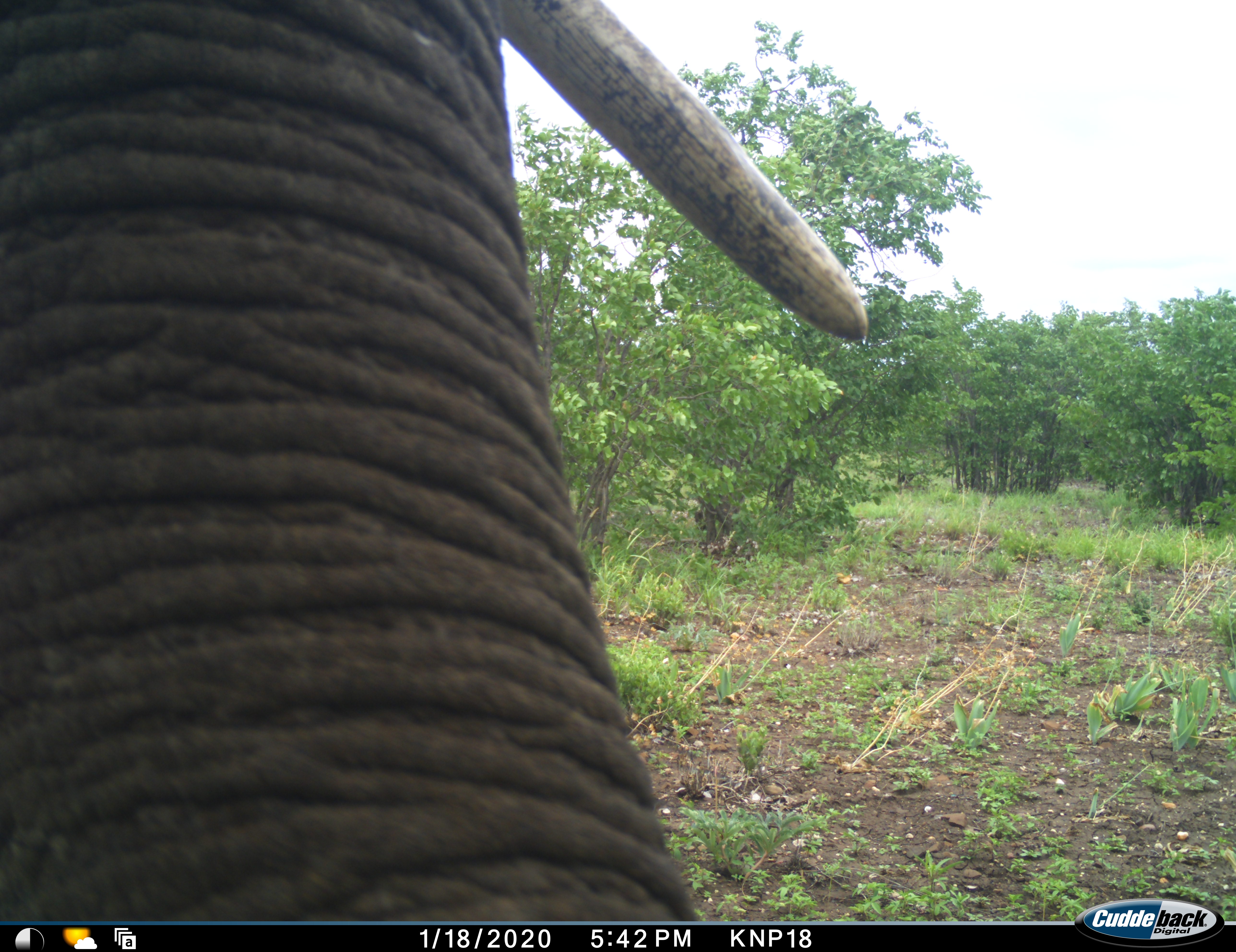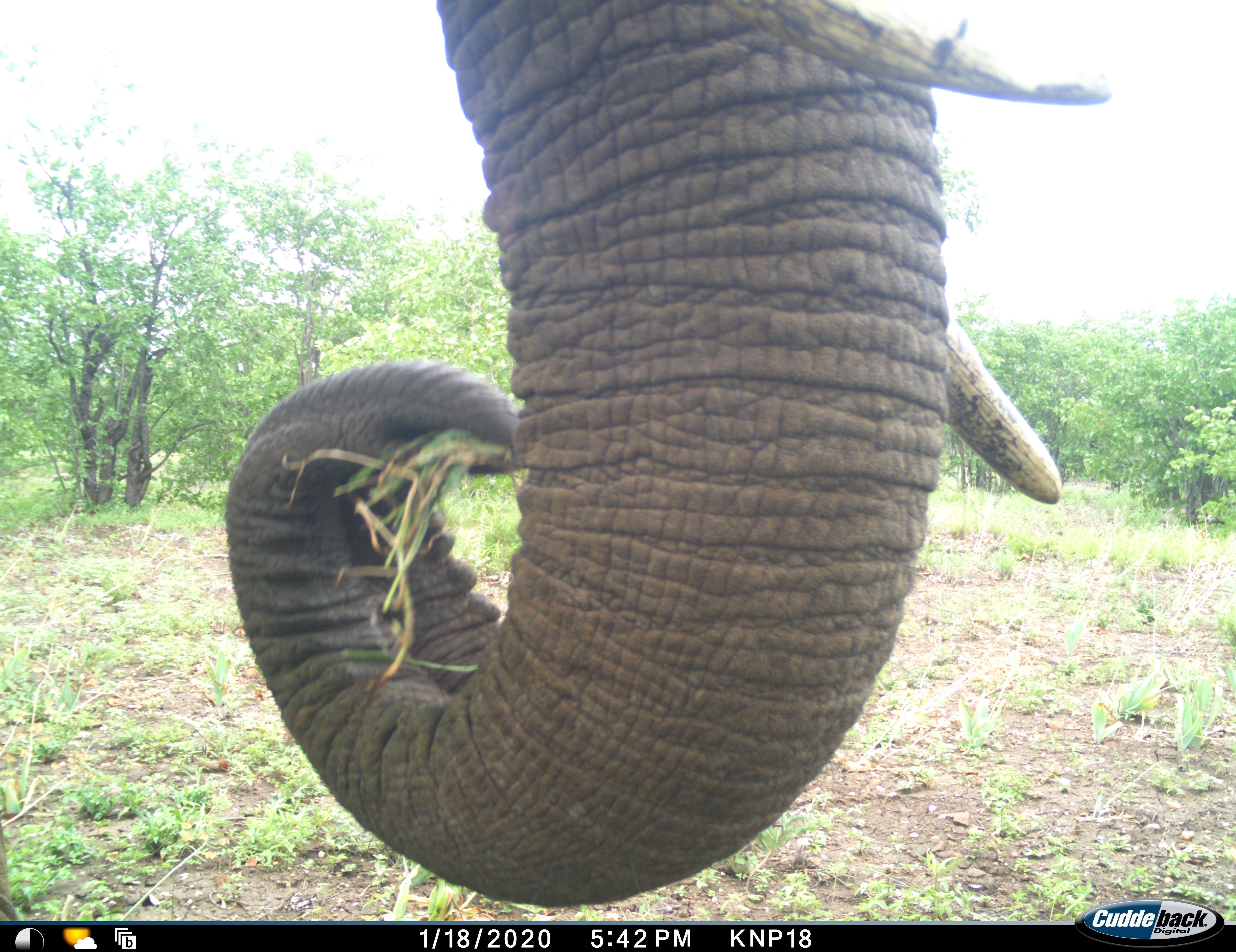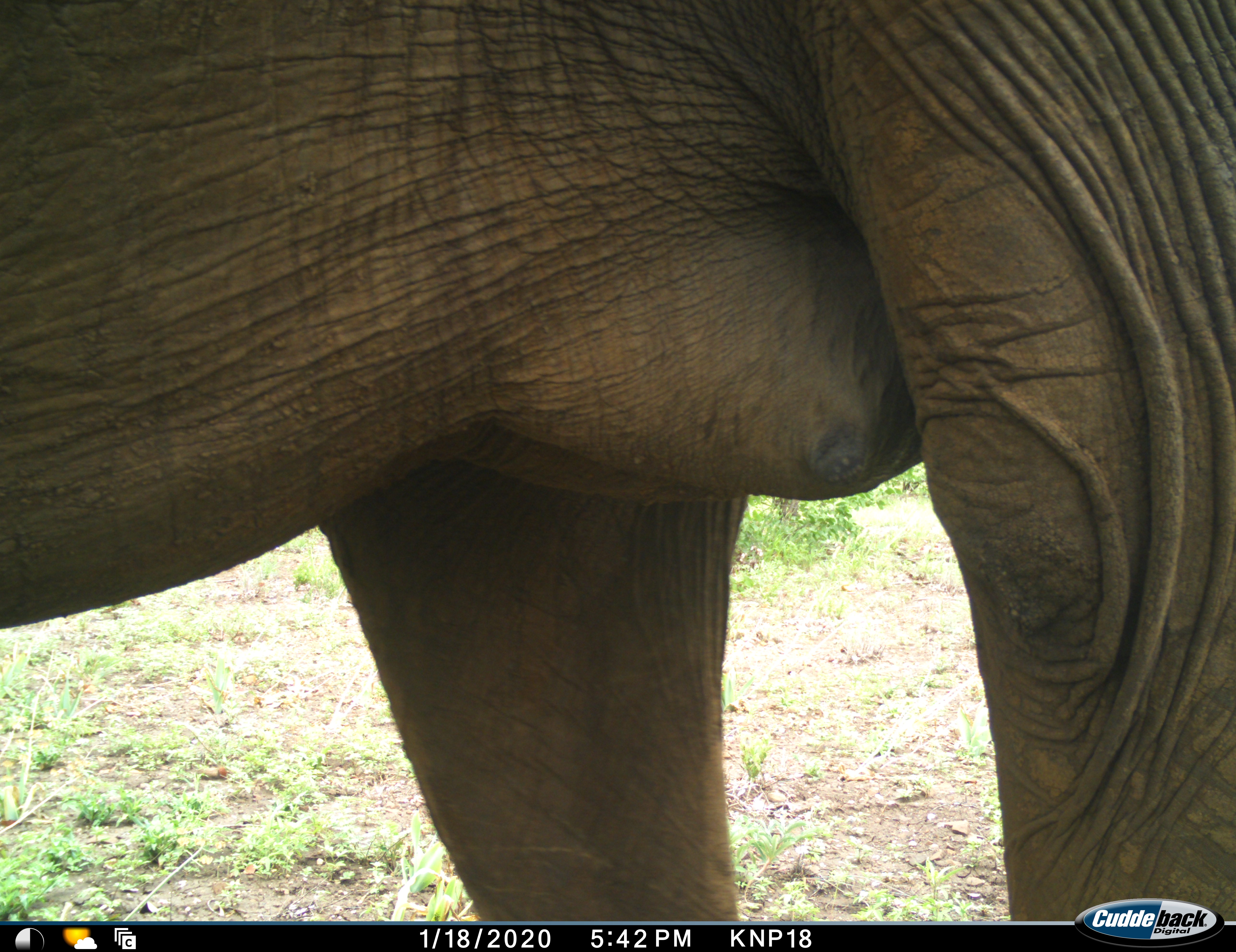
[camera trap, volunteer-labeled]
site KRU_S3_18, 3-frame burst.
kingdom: Animalia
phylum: Chordata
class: Mammalia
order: Proboscidea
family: Elephantidae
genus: Loxodonta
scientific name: Loxodonta africana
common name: african bush elephant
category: elephant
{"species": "elephant (african bush elephant) (Loxodonta africana)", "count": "1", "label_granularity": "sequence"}